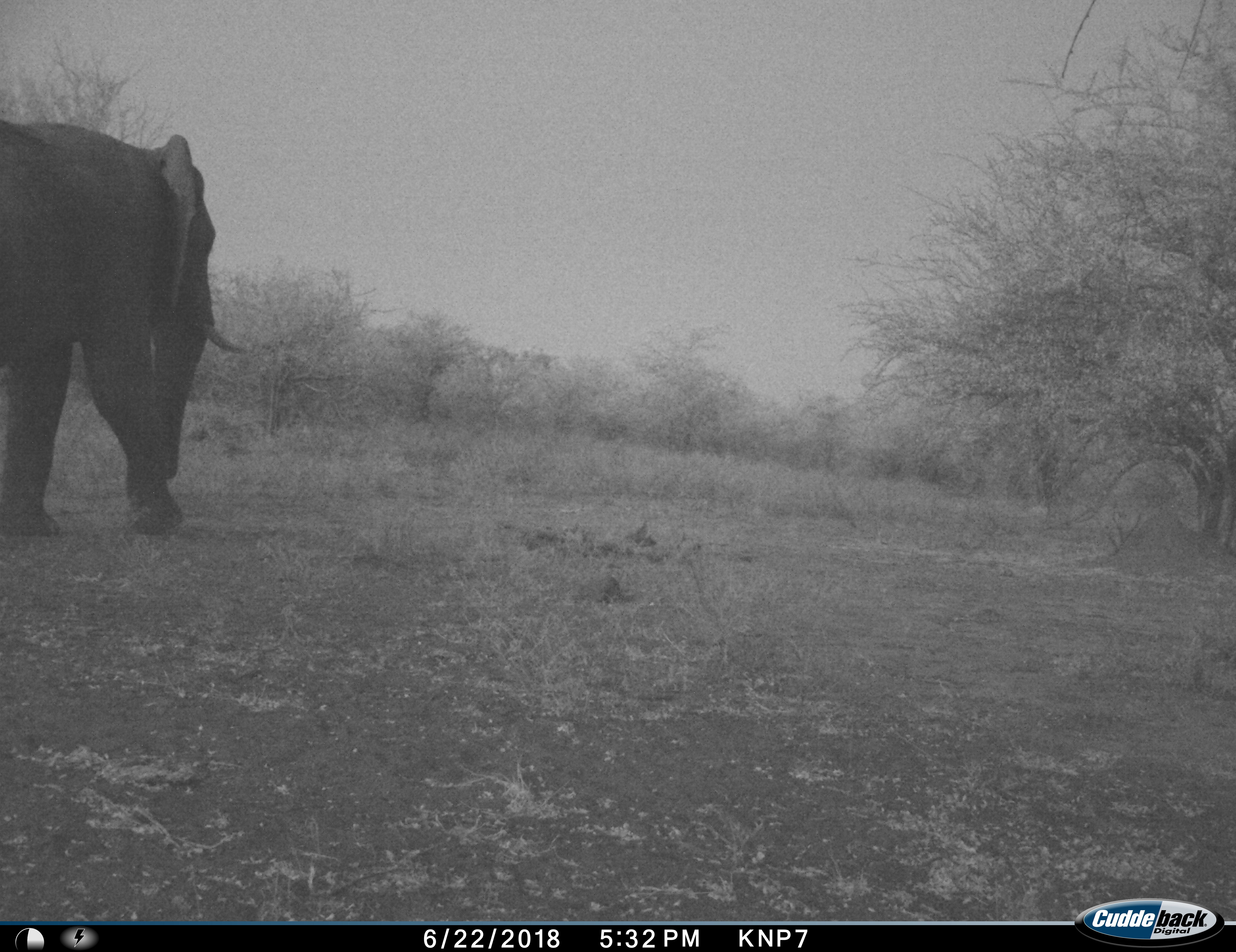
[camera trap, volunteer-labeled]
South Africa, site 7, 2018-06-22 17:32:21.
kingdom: Animalia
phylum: Chordata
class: Mammalia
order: Proboscidea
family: Elephantidae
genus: Loxodonta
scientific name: Loxodonta africana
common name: african bush elephant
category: elephant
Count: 1.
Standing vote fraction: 0%.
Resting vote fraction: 0%.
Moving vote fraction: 100%.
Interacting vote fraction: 0%.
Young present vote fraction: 0%.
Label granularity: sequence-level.